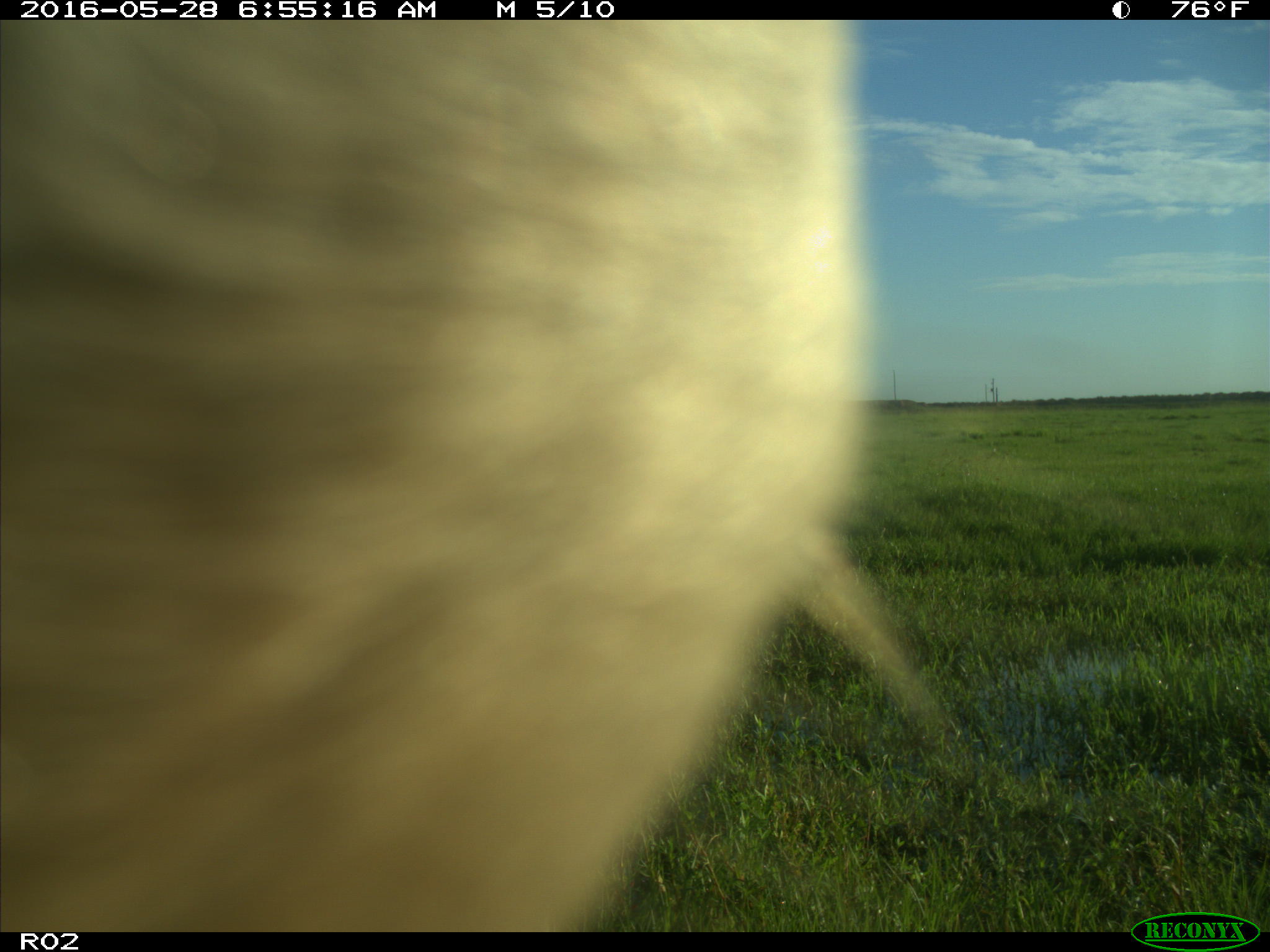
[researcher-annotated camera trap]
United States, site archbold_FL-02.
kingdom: Animalia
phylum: Chordata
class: Mammalia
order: Artiodactyla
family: Bovidae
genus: Bos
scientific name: Bos taurus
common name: domestic cow